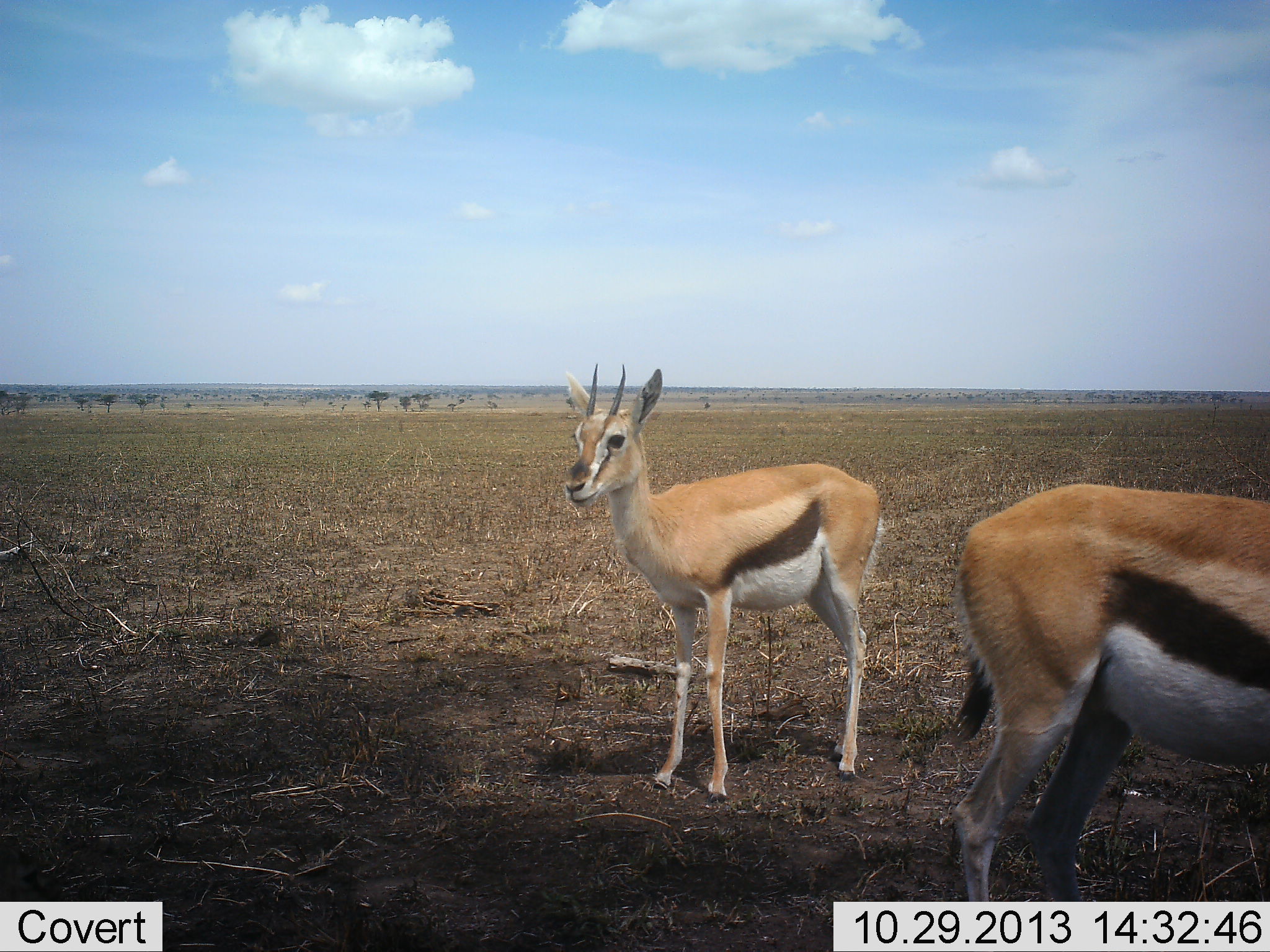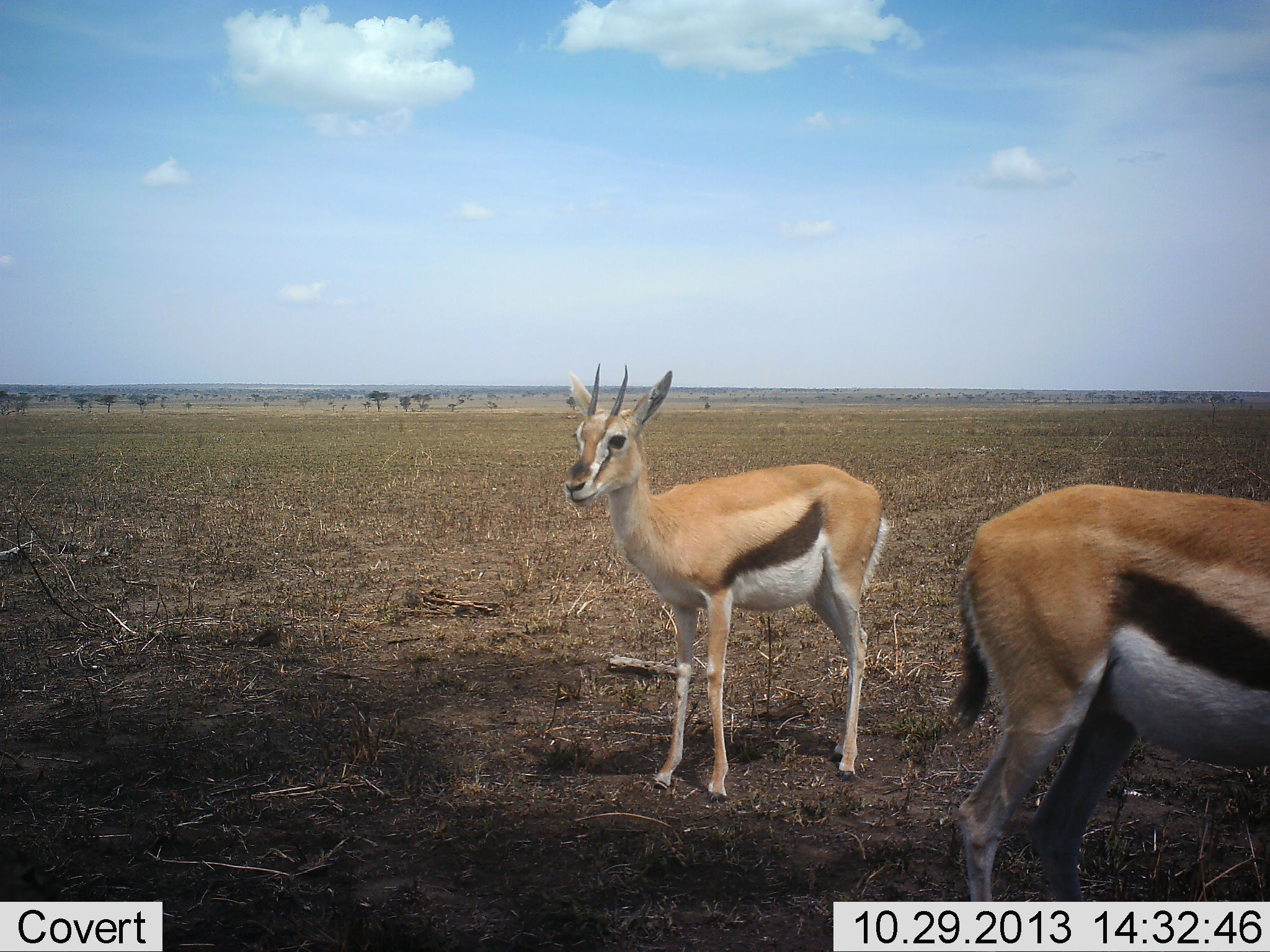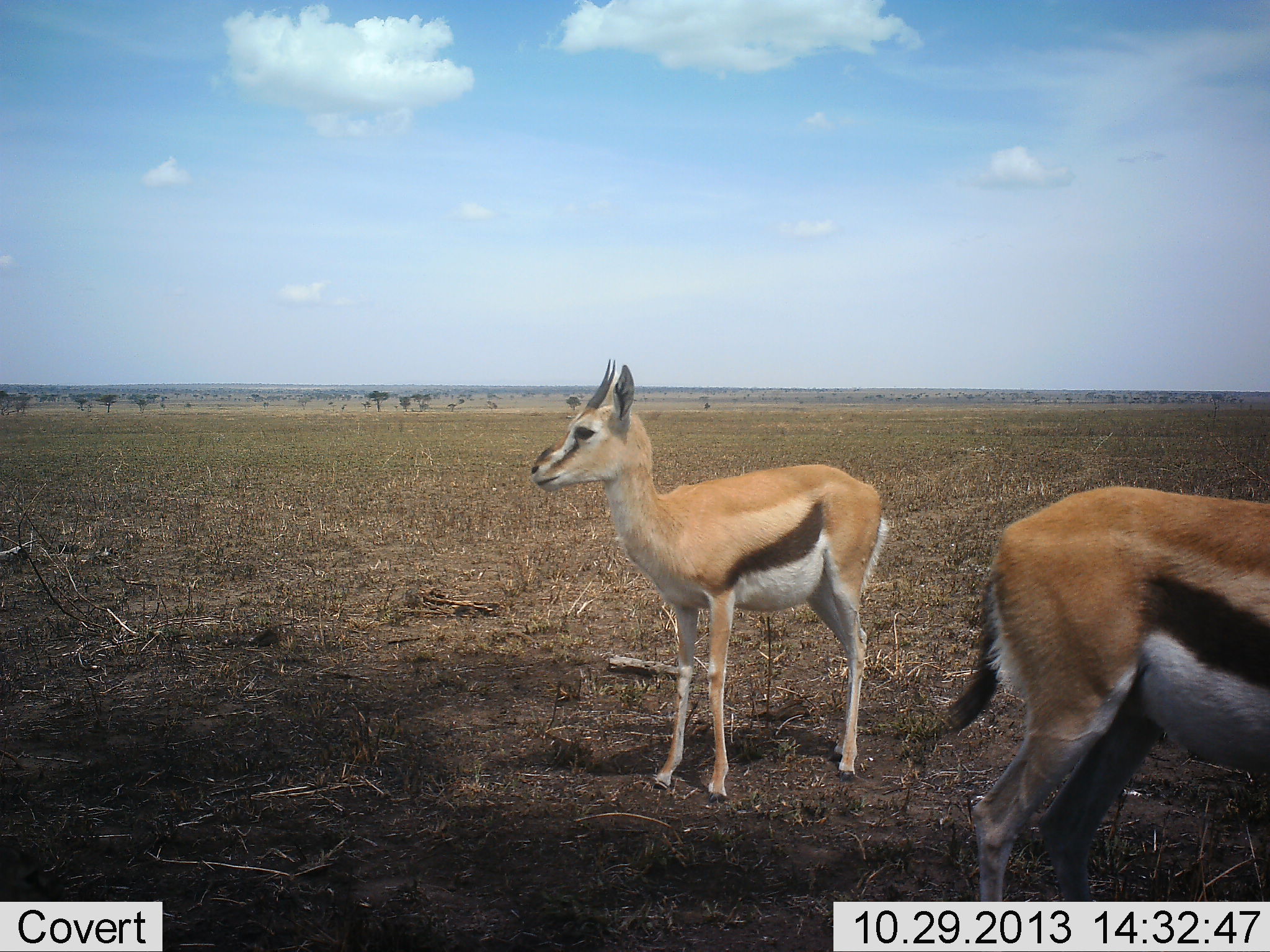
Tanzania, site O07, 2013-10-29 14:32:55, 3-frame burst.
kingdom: Animalia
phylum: Chordata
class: Mammalia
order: Artiodactyla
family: Bovidae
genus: Eudorcas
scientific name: Eudorcas thomsonii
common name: thomson's gazelle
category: gazellethomsons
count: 2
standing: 100%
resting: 10%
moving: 0%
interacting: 0%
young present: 0%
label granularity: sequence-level